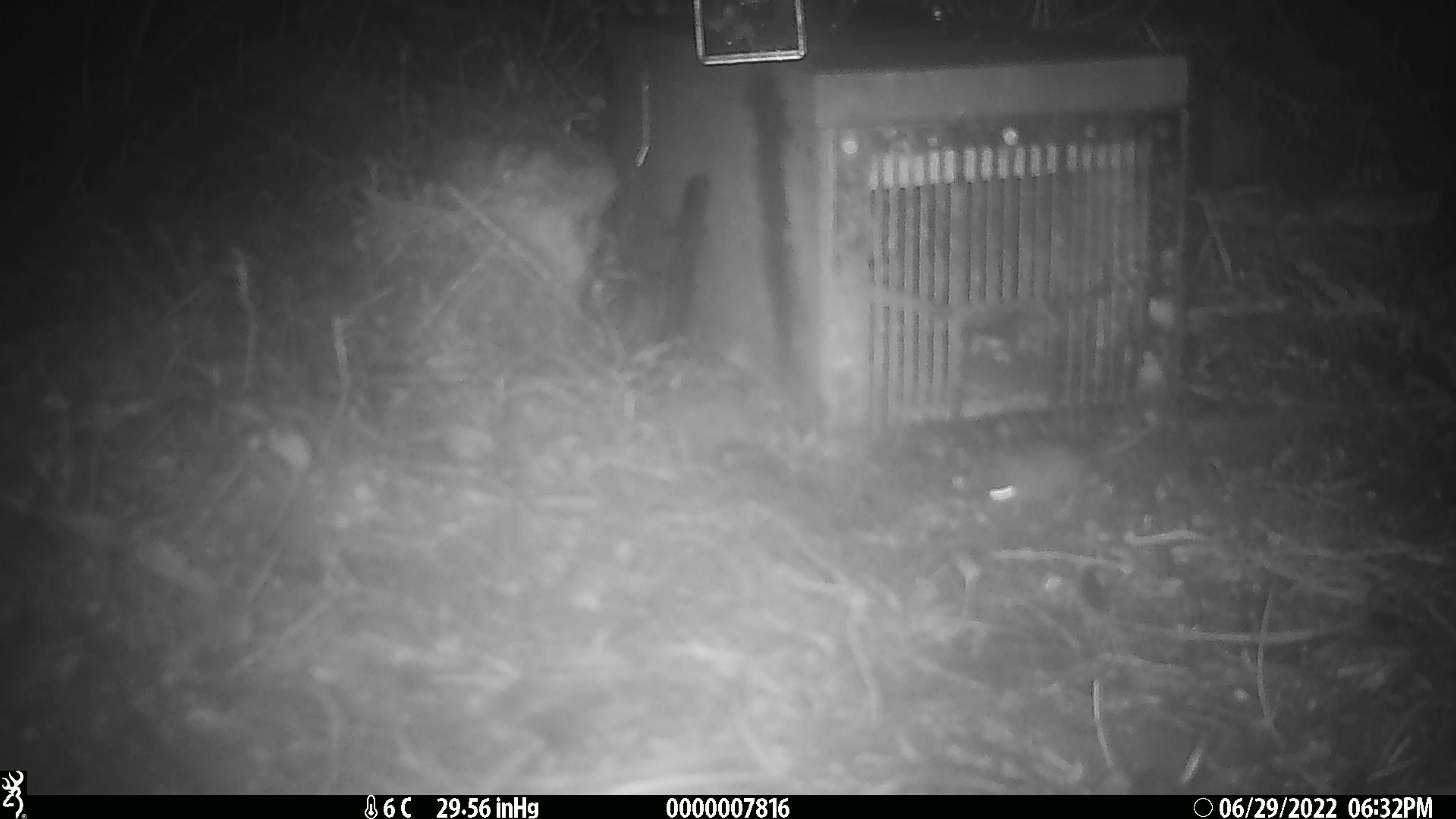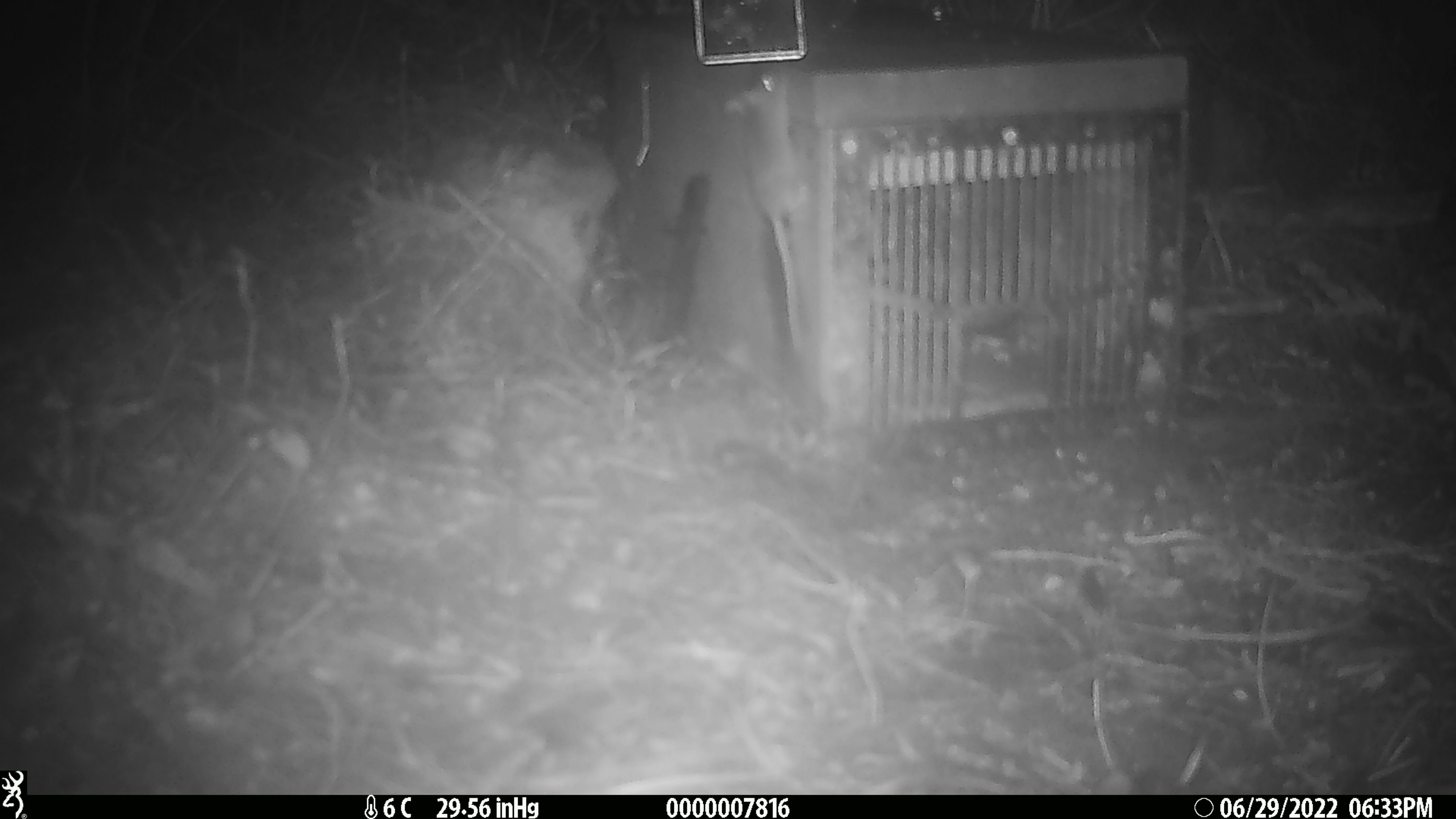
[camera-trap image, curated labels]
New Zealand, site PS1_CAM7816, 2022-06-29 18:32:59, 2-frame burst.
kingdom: Animalia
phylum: Chordata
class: Mammalia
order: Rodentia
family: Muridae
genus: Mus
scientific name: Mus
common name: mouse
Mouse (Mus).